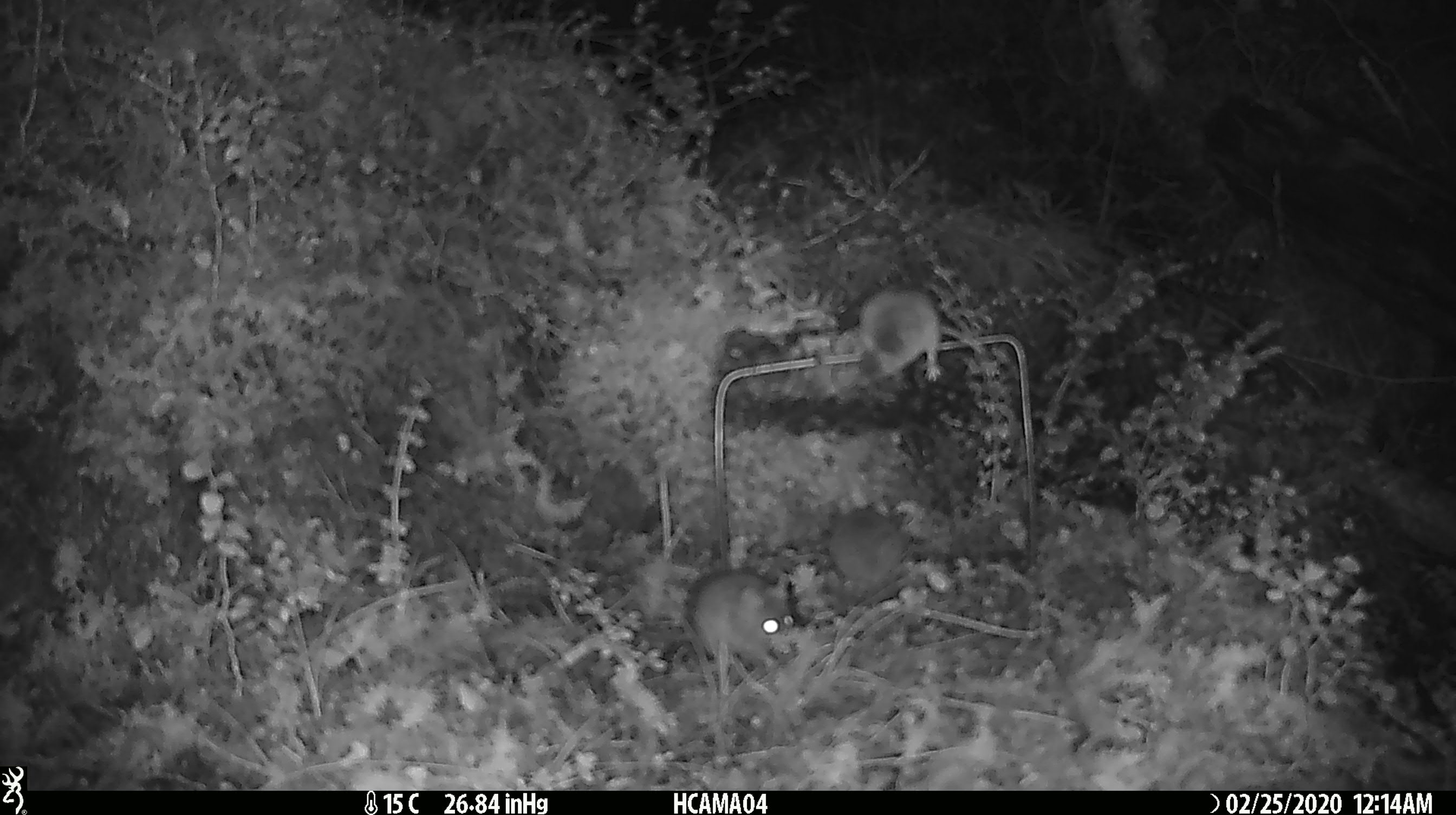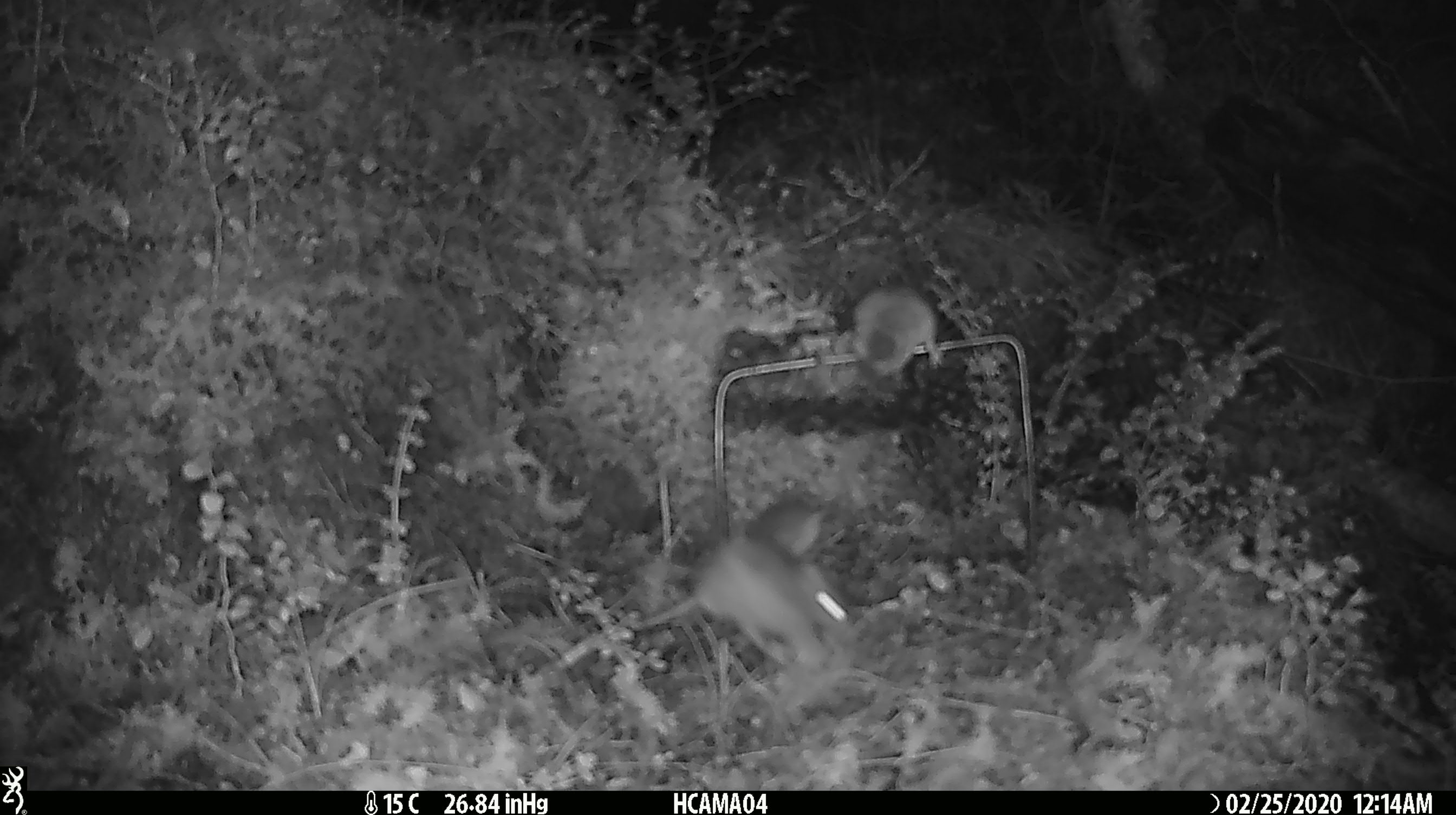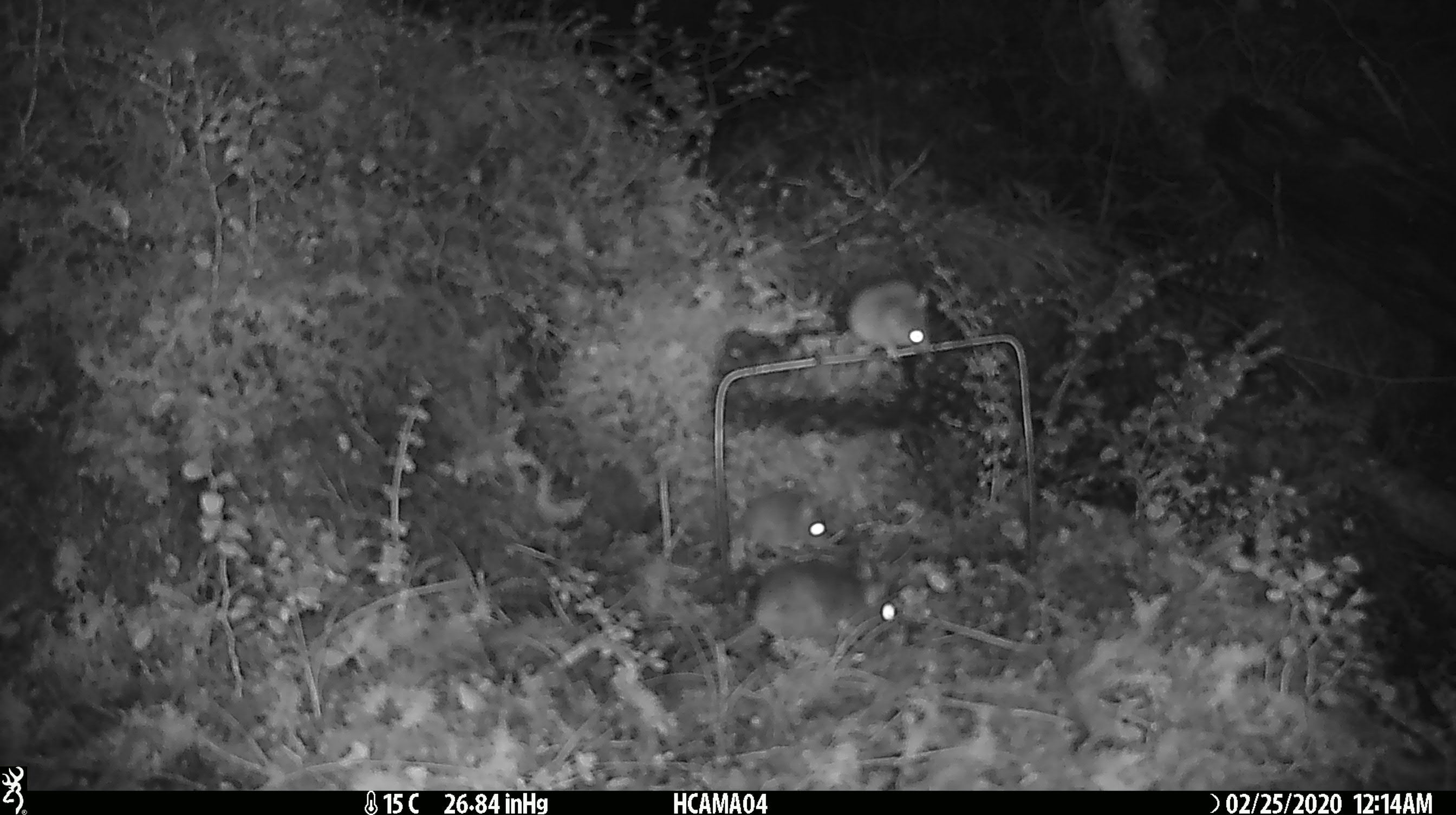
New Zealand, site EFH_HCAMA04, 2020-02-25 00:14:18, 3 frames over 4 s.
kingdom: Animalia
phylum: Chordata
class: Mammalia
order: Rodentia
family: Muridae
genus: Mus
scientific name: Mus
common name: mouse